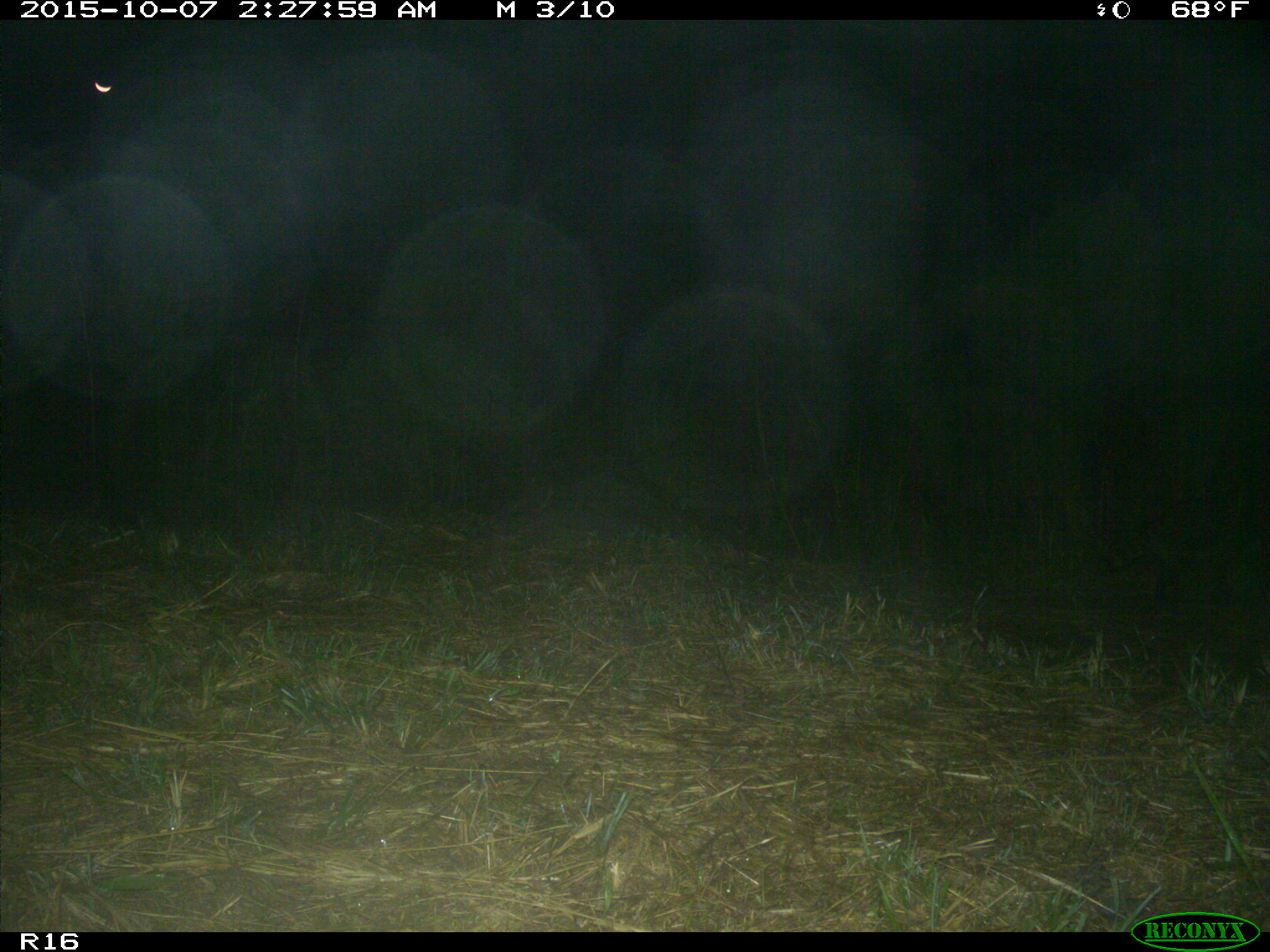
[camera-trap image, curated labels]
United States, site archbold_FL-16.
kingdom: Animalia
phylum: Chordata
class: Mammalia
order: Carnivora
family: Procyonidae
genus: Procyon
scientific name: Procyon lotor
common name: common raccoon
Procyon lotor (common raccoon).